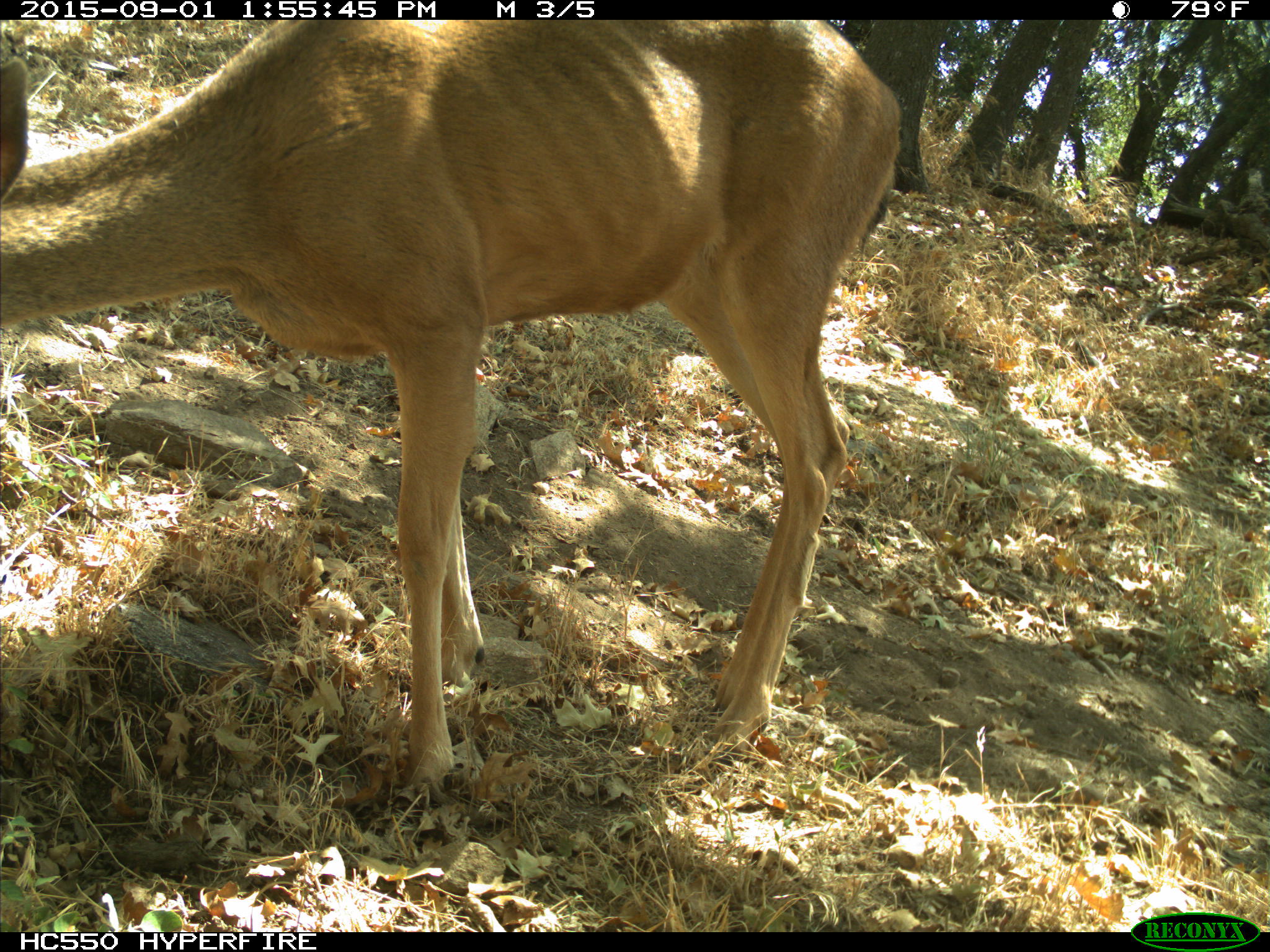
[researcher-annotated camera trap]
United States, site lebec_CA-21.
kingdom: Animalia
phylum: Chordata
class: Mammalia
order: Artiodactyla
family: Cervidae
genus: Odocoileus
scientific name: Odocoileus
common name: deer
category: unidentified deer